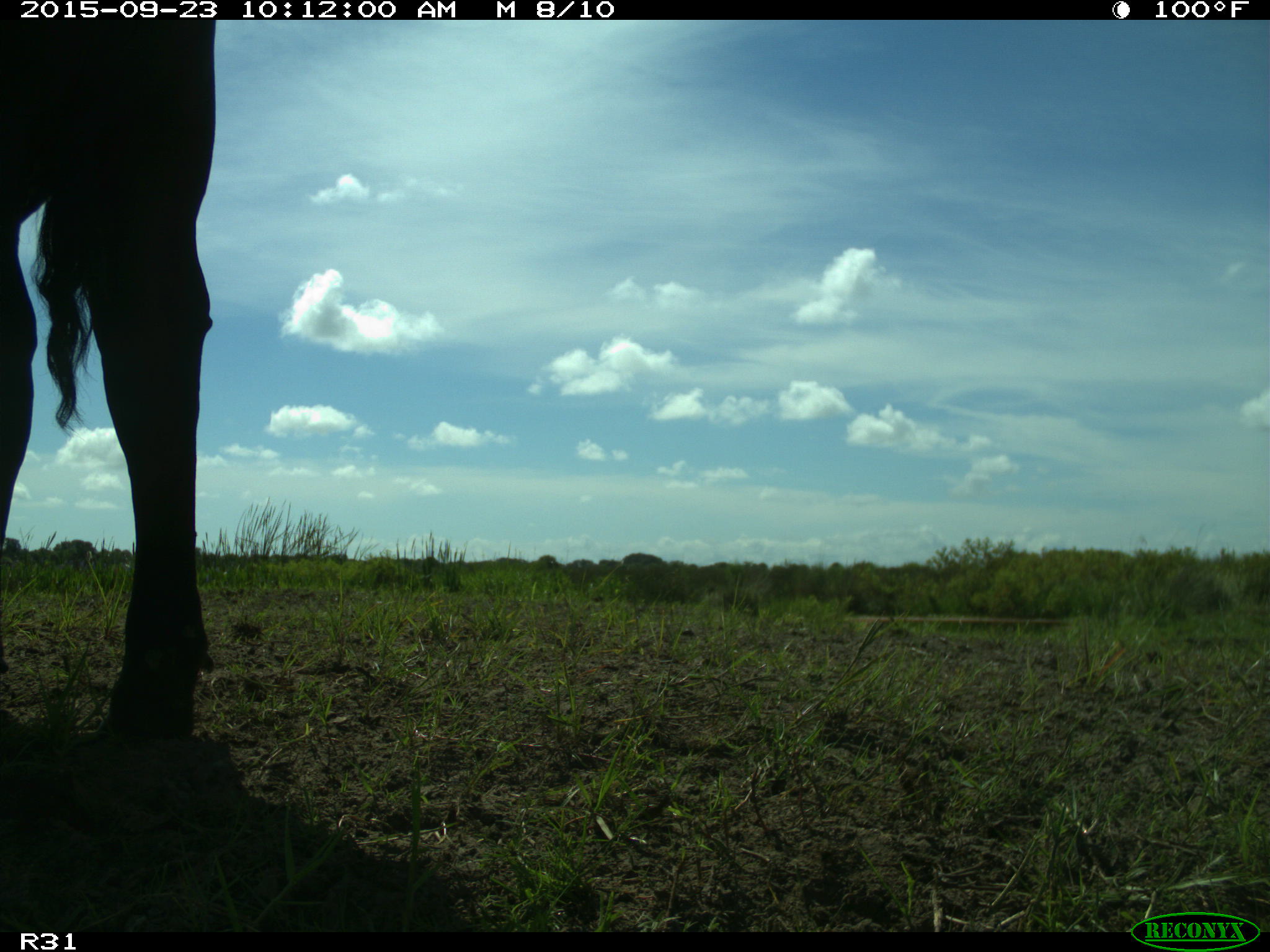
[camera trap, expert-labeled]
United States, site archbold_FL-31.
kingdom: Animalia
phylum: Chordata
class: Mammalia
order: Artiodactyla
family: Bovidae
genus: Bos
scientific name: Bos taurus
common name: domestic cow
Bos taurus (domestic cow).